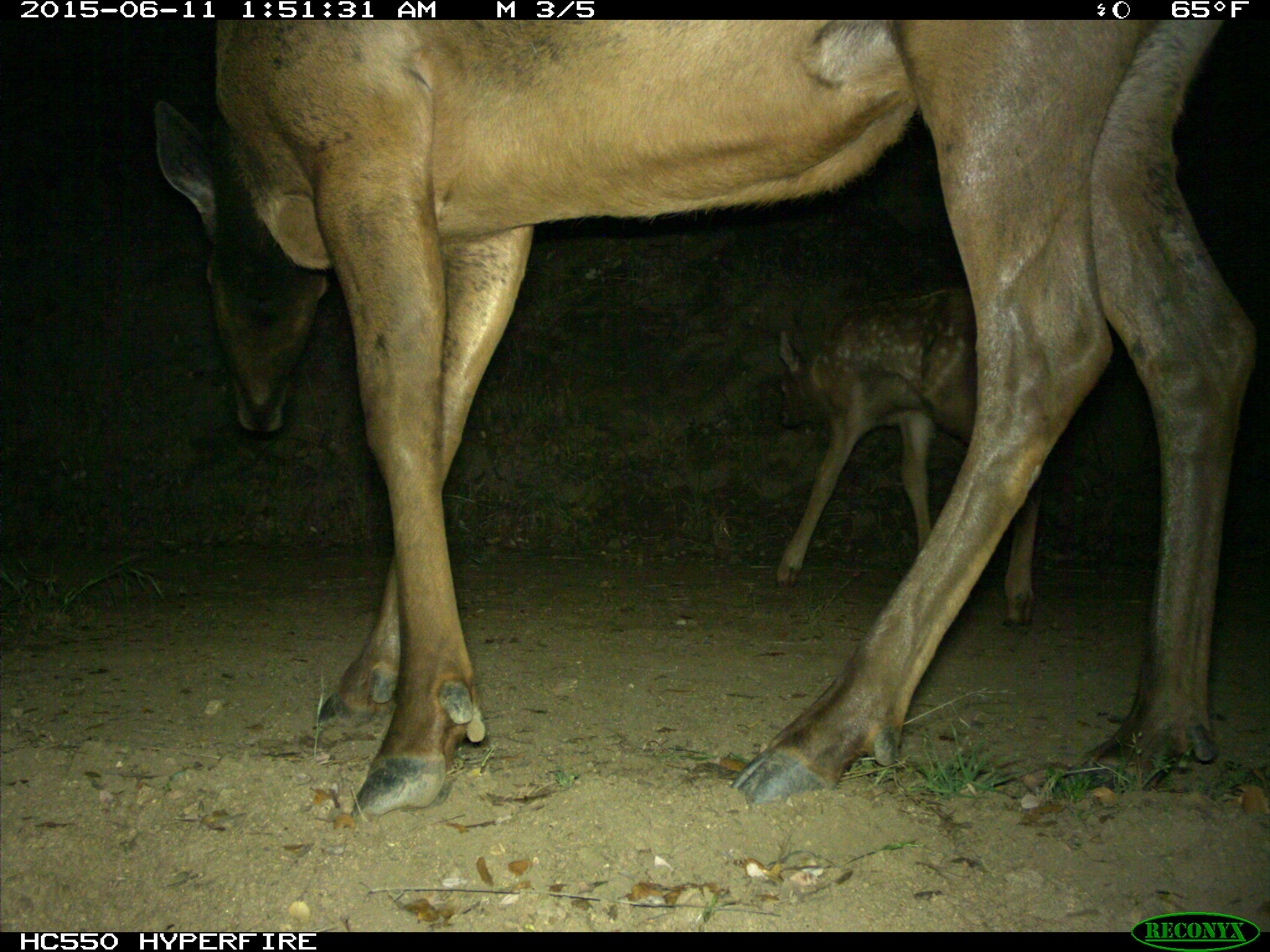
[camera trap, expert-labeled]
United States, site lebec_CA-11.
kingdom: Animalia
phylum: Chordata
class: Mammalia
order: Artiodactyla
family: Cervidae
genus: Cervus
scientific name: Cervus canadensis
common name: elk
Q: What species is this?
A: Cervus canadensis (elk).